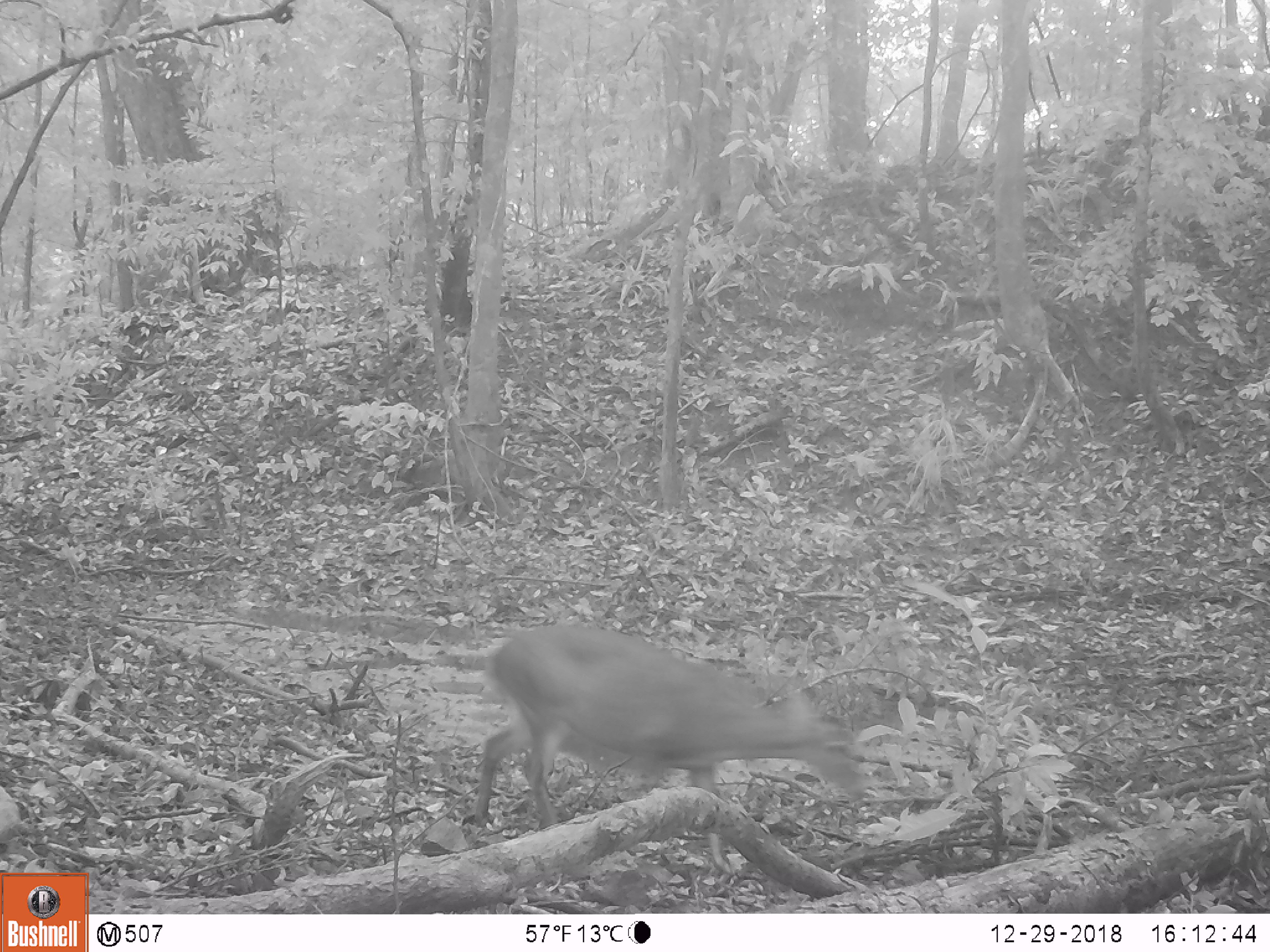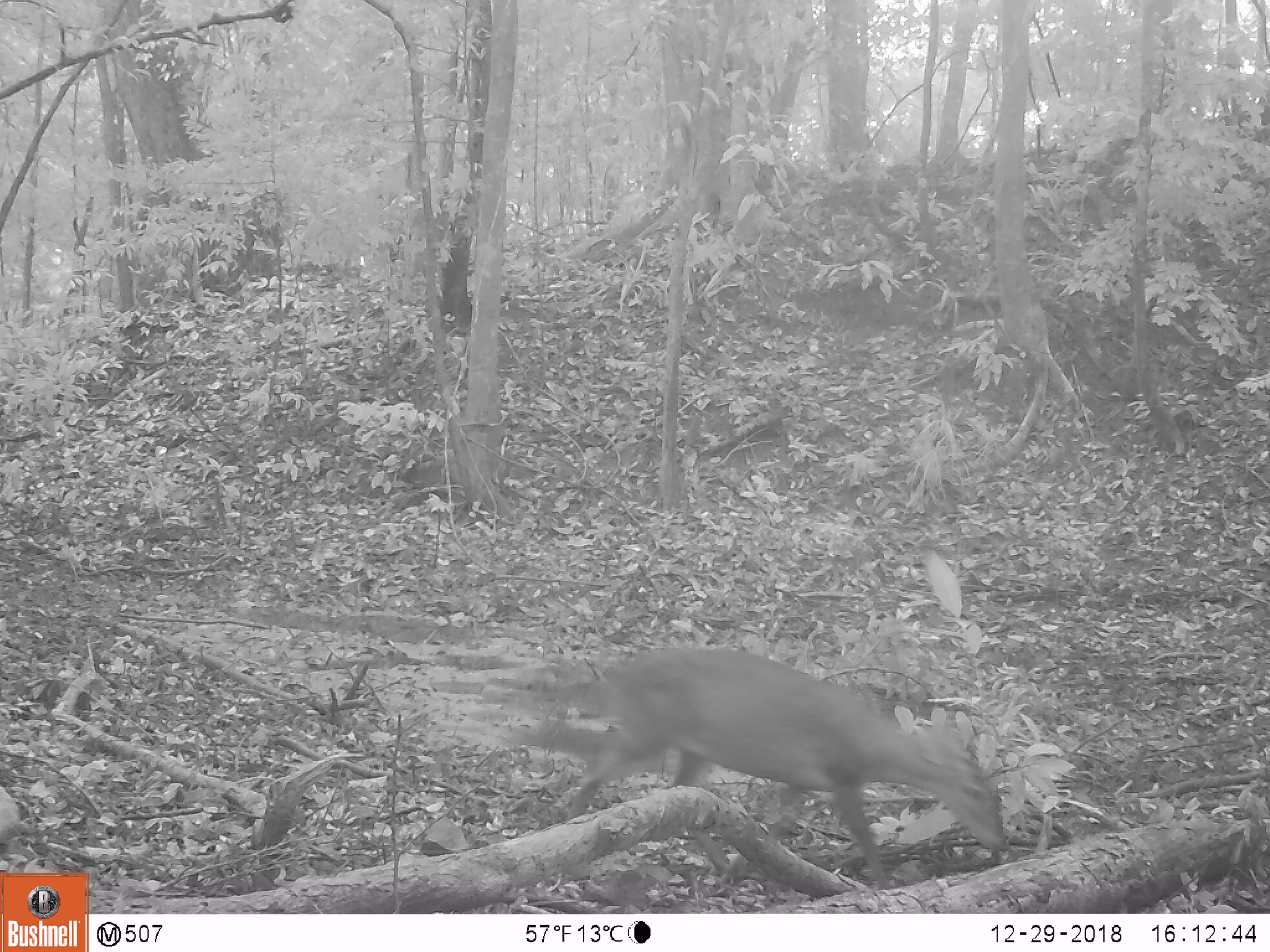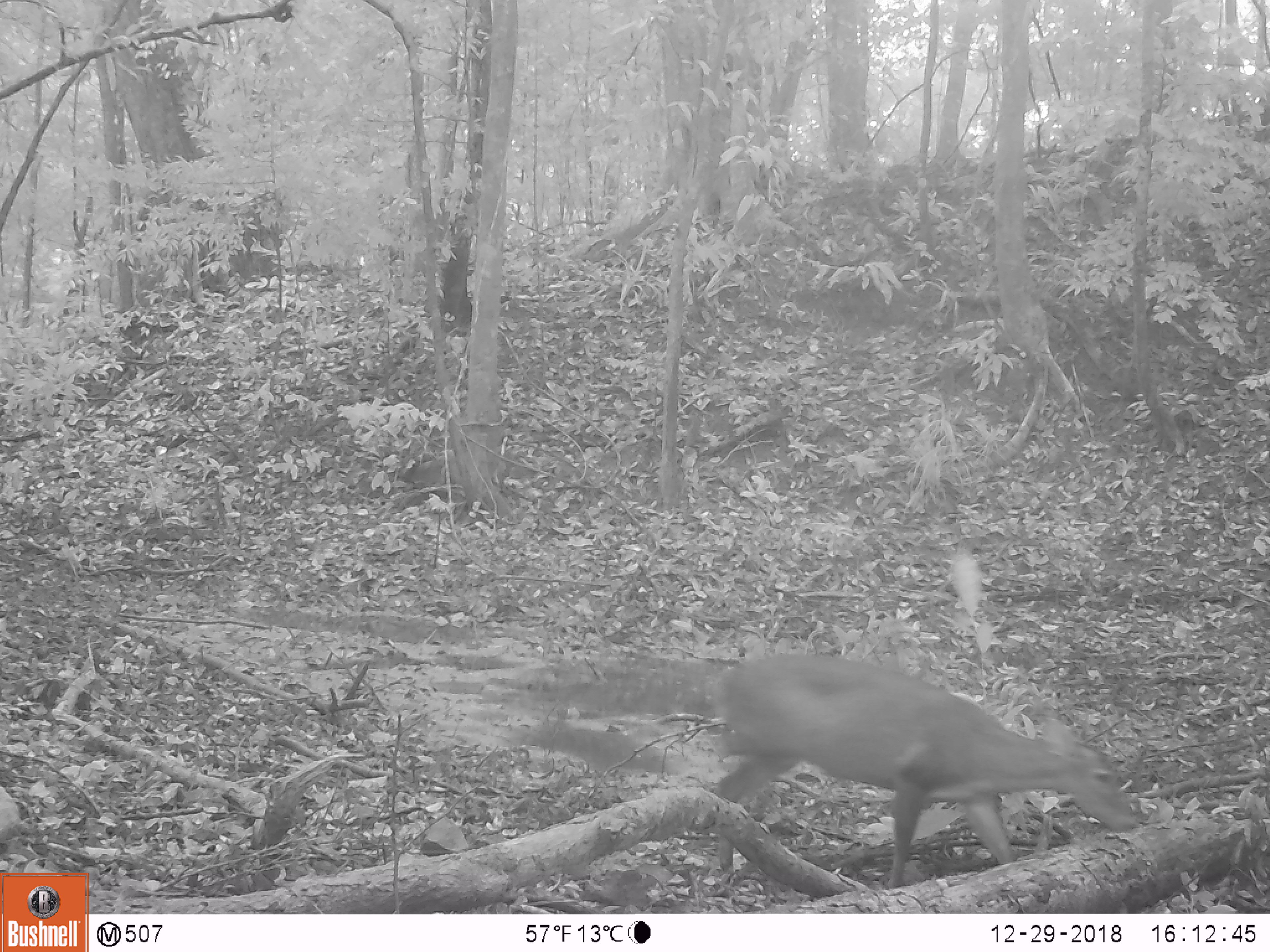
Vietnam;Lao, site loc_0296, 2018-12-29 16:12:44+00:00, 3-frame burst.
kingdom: Animalia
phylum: Chordata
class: Mammalia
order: Artiodactyla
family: Cervidae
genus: Muntiacus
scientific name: Muntiacus vuquangensis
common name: large-antlered muntjac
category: large antlered muntjac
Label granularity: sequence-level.